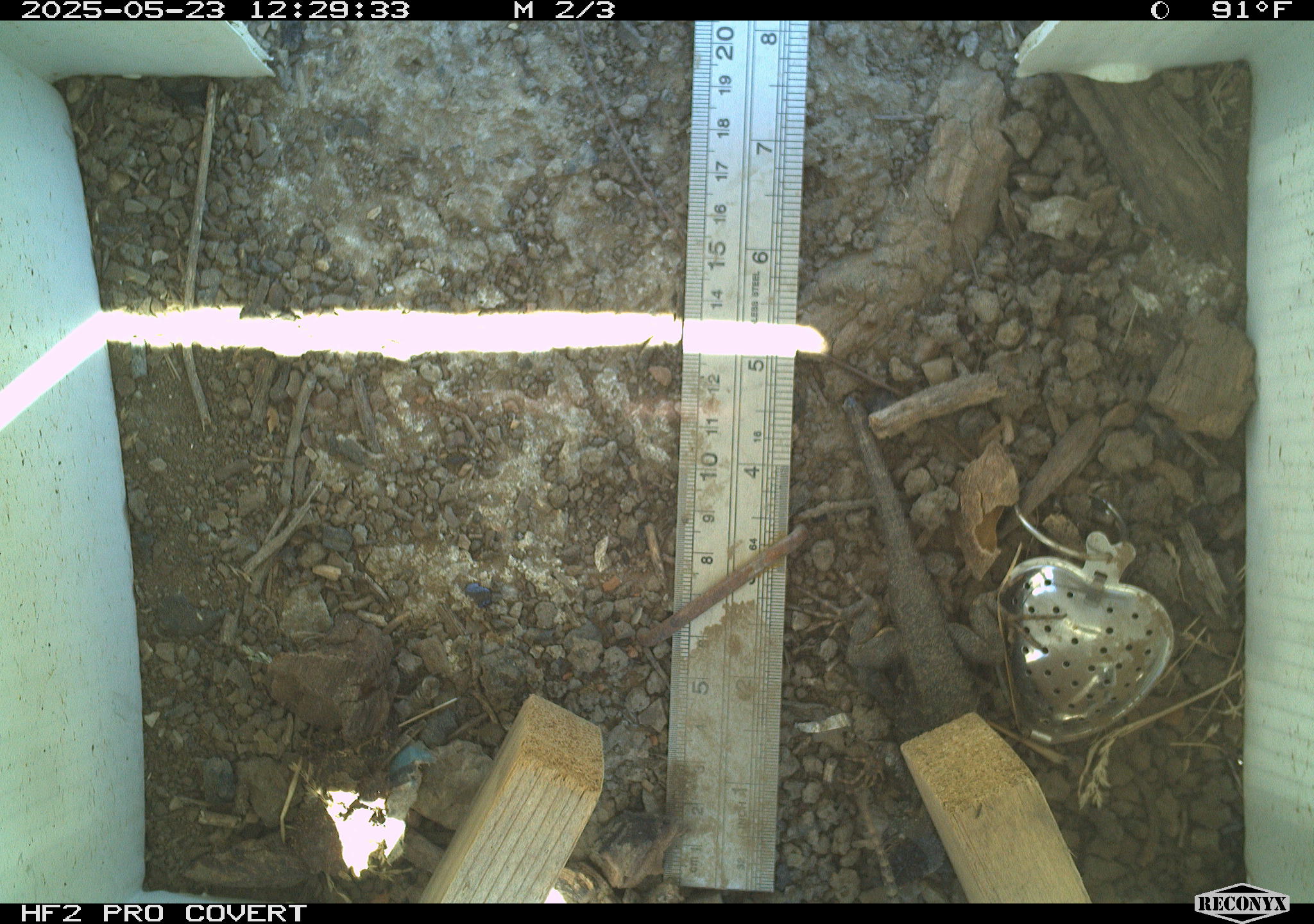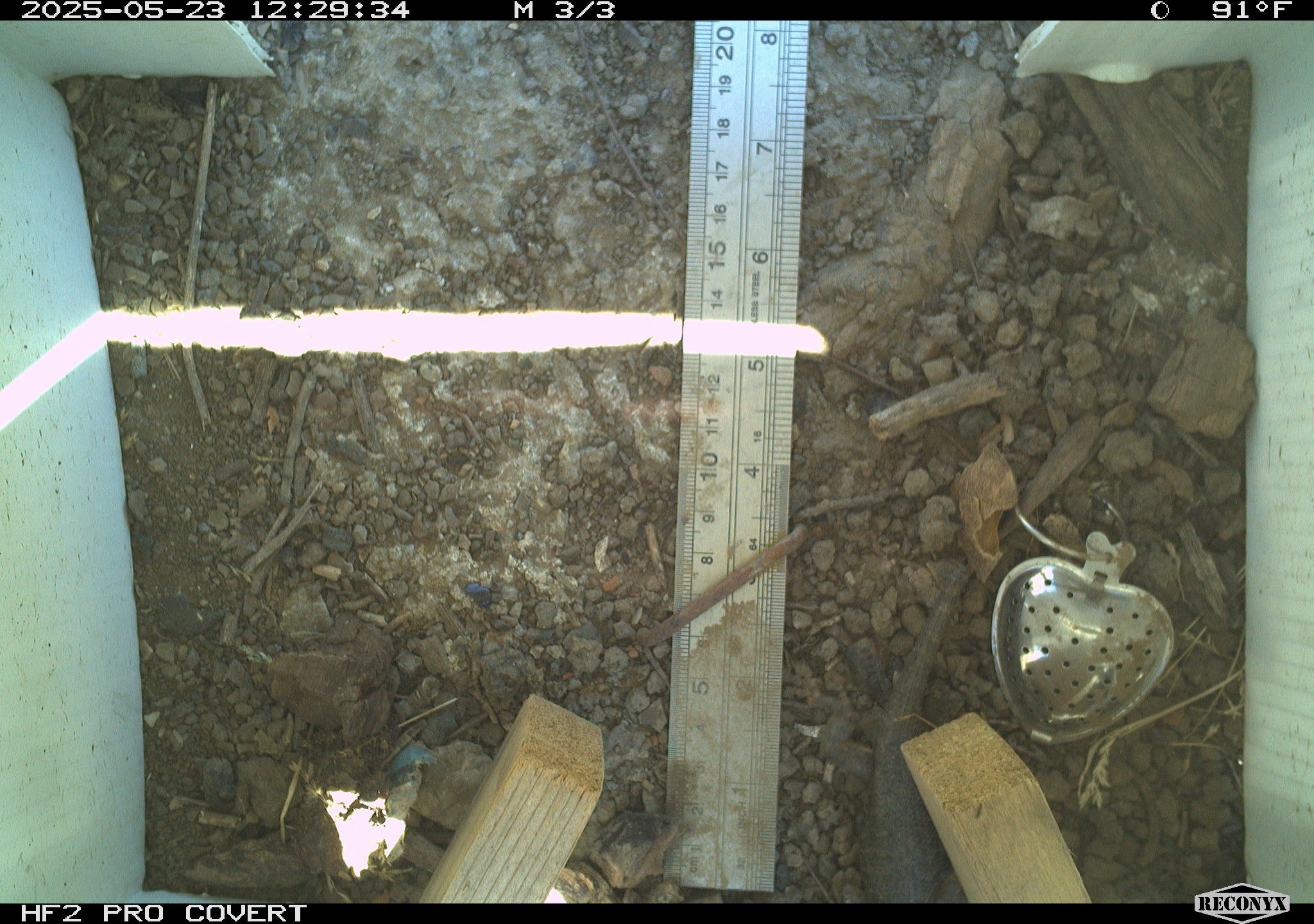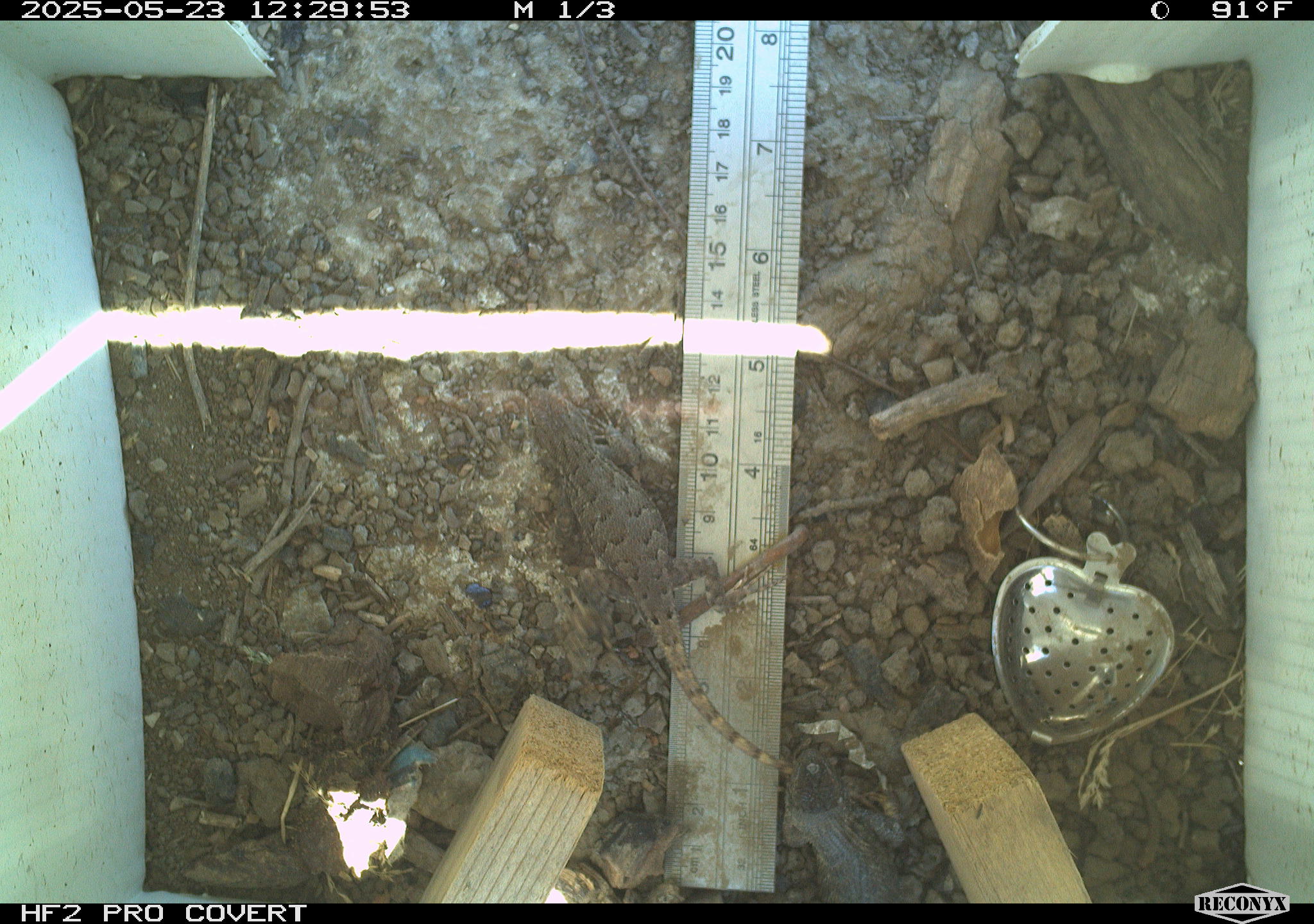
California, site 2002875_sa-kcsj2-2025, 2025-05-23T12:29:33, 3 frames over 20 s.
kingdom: Animalia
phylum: Chordata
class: Reptilia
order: Squamata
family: Phrynosomatidae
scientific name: Phrynosomatidae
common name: north american spiny lizards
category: sceloporus/uta species